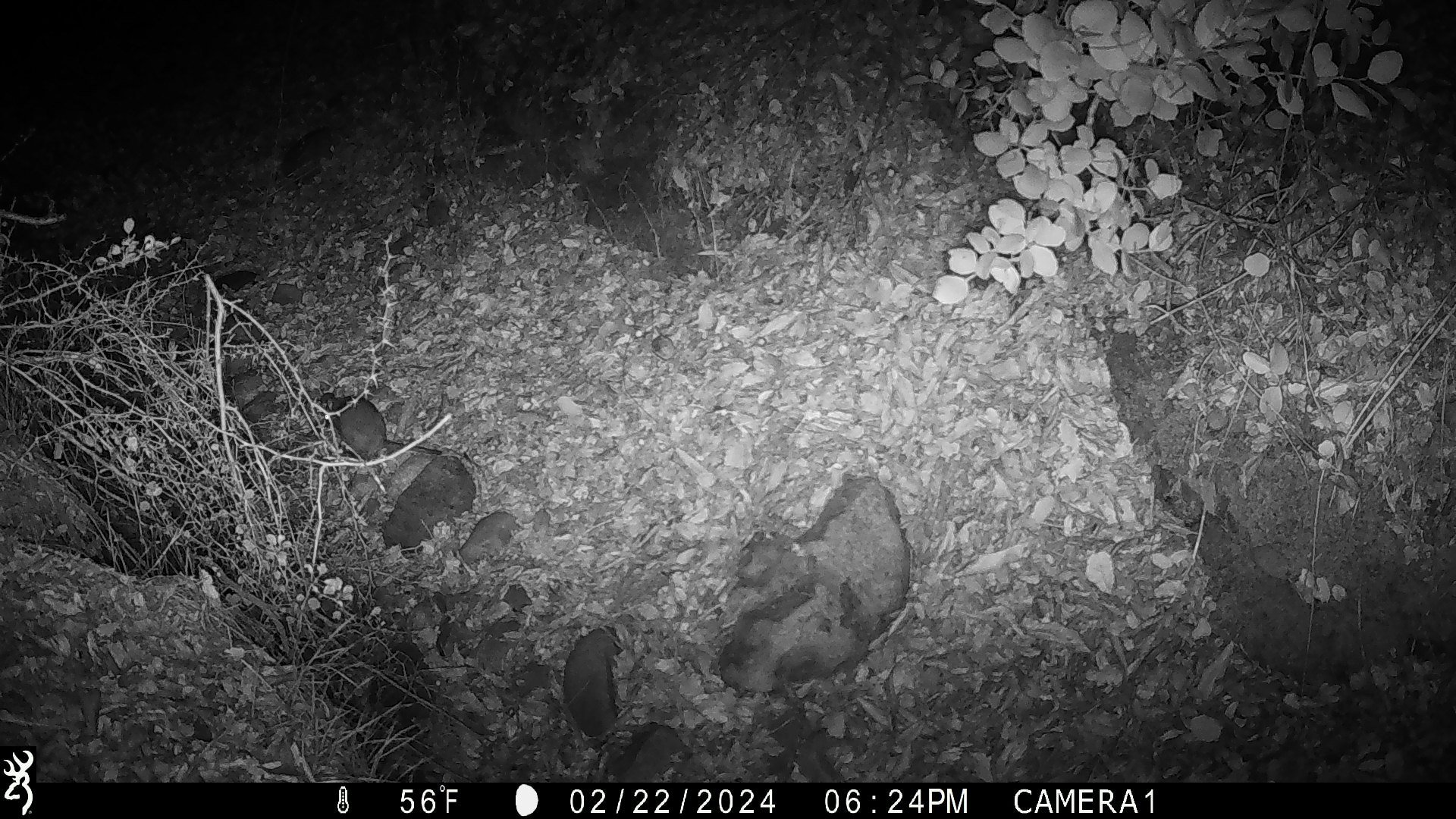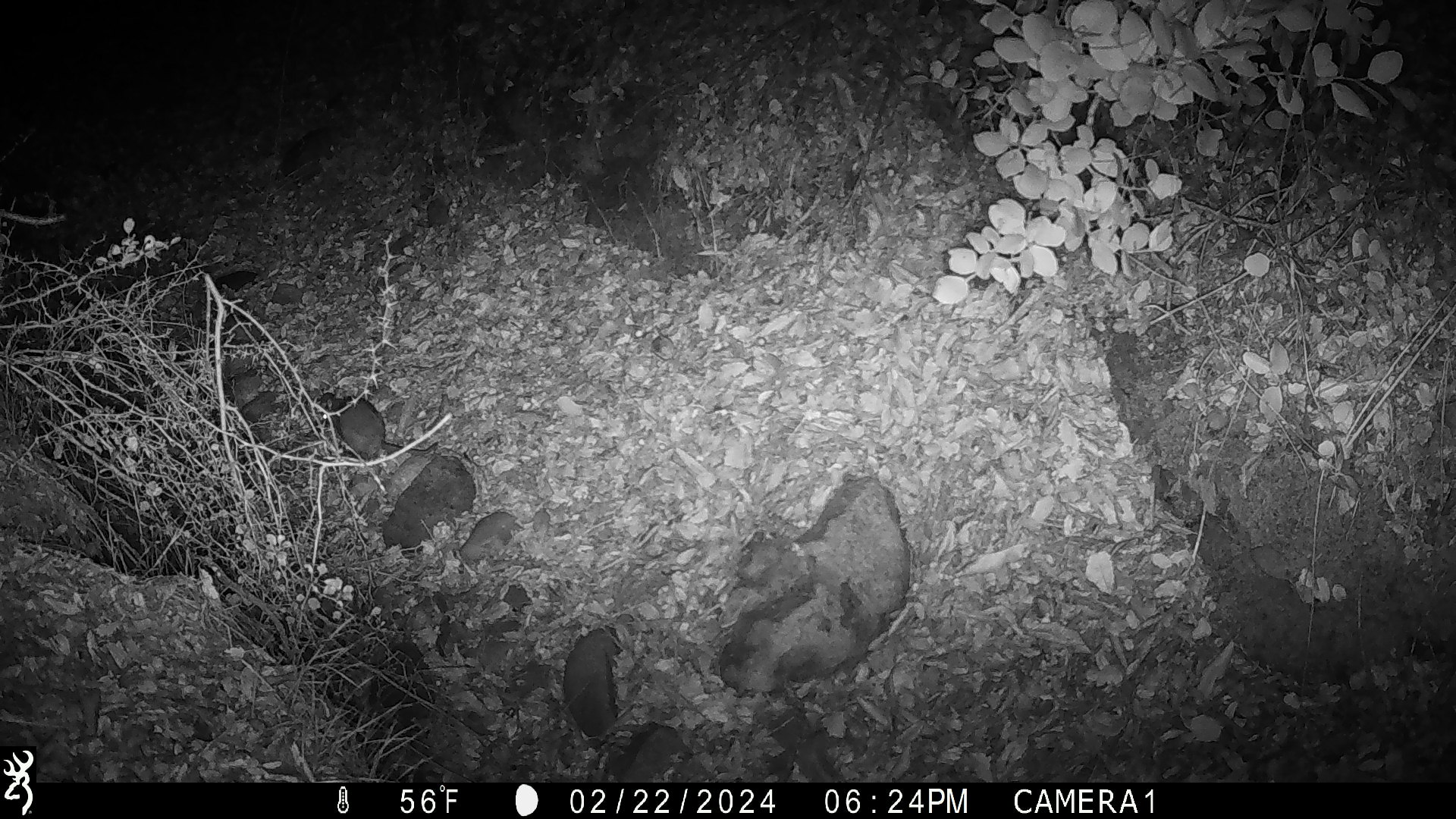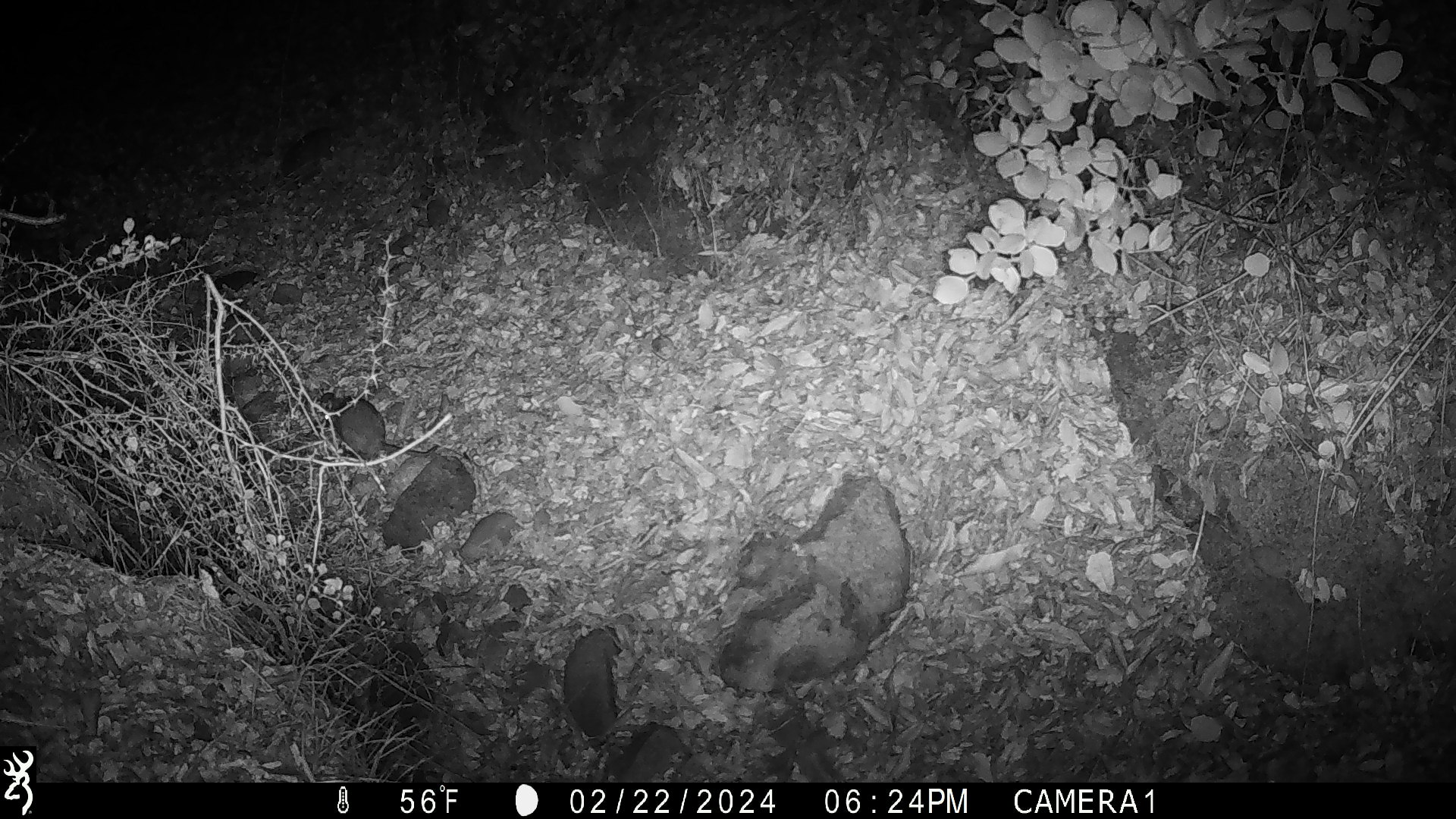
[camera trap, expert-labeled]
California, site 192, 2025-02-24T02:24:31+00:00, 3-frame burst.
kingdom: Animalia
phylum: Chordata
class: Mammalia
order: Rodentia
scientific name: Rodentia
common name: mouse or rat